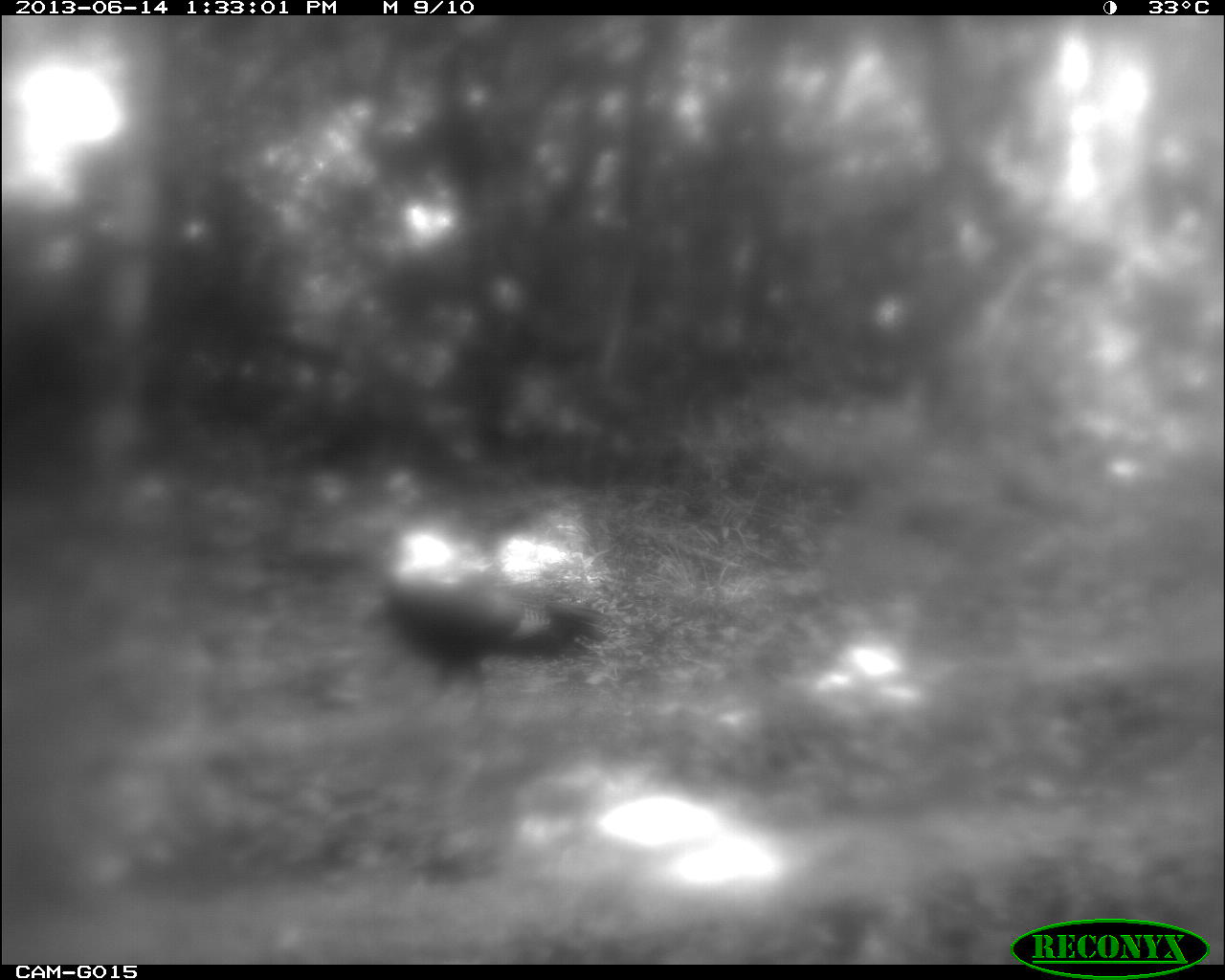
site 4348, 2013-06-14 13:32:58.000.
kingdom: Animalia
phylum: Chordata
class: Aves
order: Galliformes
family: Phasianidae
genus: Meleagris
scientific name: Meleagris ocellata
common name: ocellated turkey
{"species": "Meleagris ocellata (ocellated turkey)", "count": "1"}